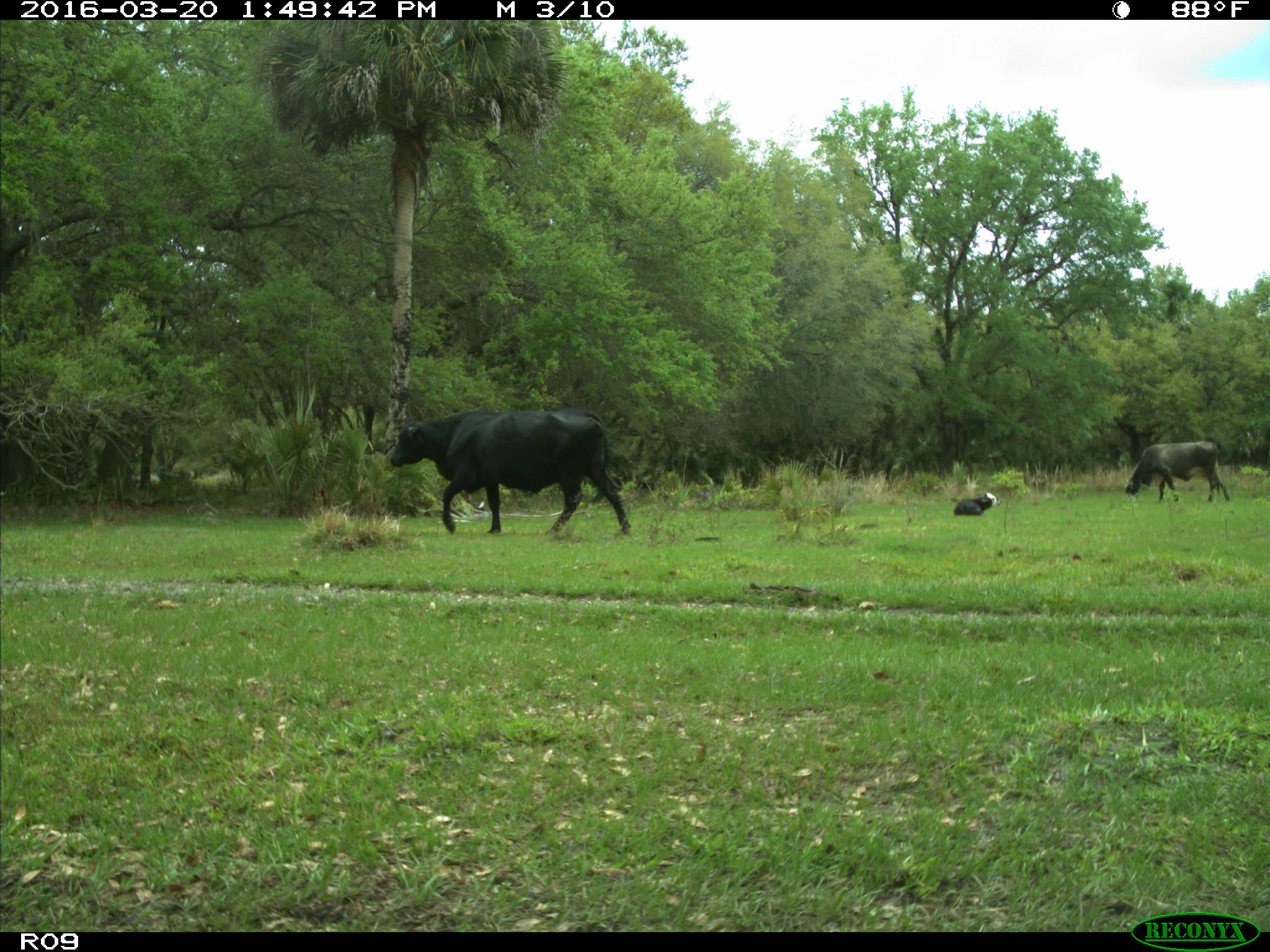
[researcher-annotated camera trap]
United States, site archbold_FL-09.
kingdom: Animalia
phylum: Chordata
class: Mammalia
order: Artiodactyla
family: Bovidae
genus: Bos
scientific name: Bos taurus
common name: domestic cow